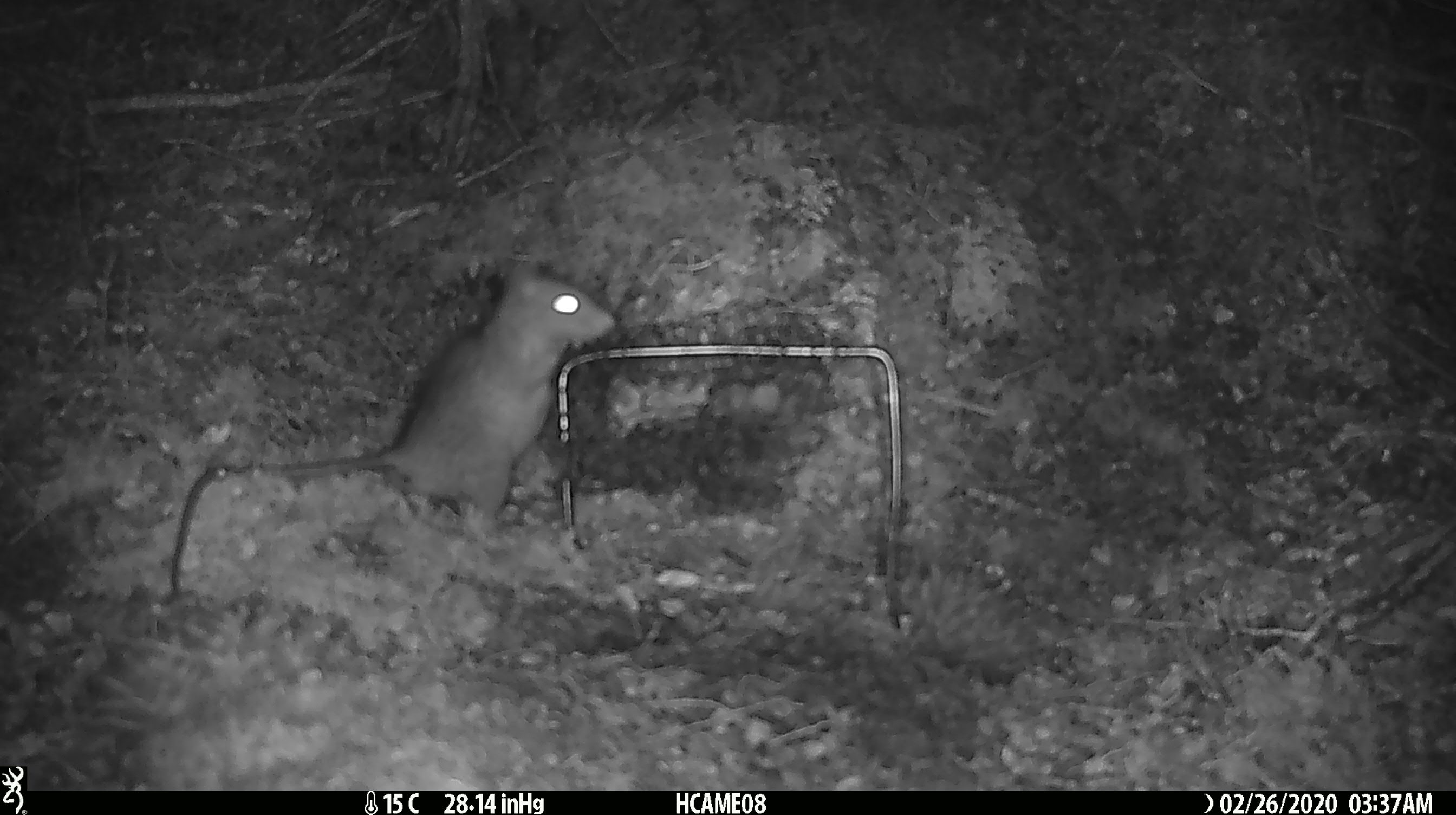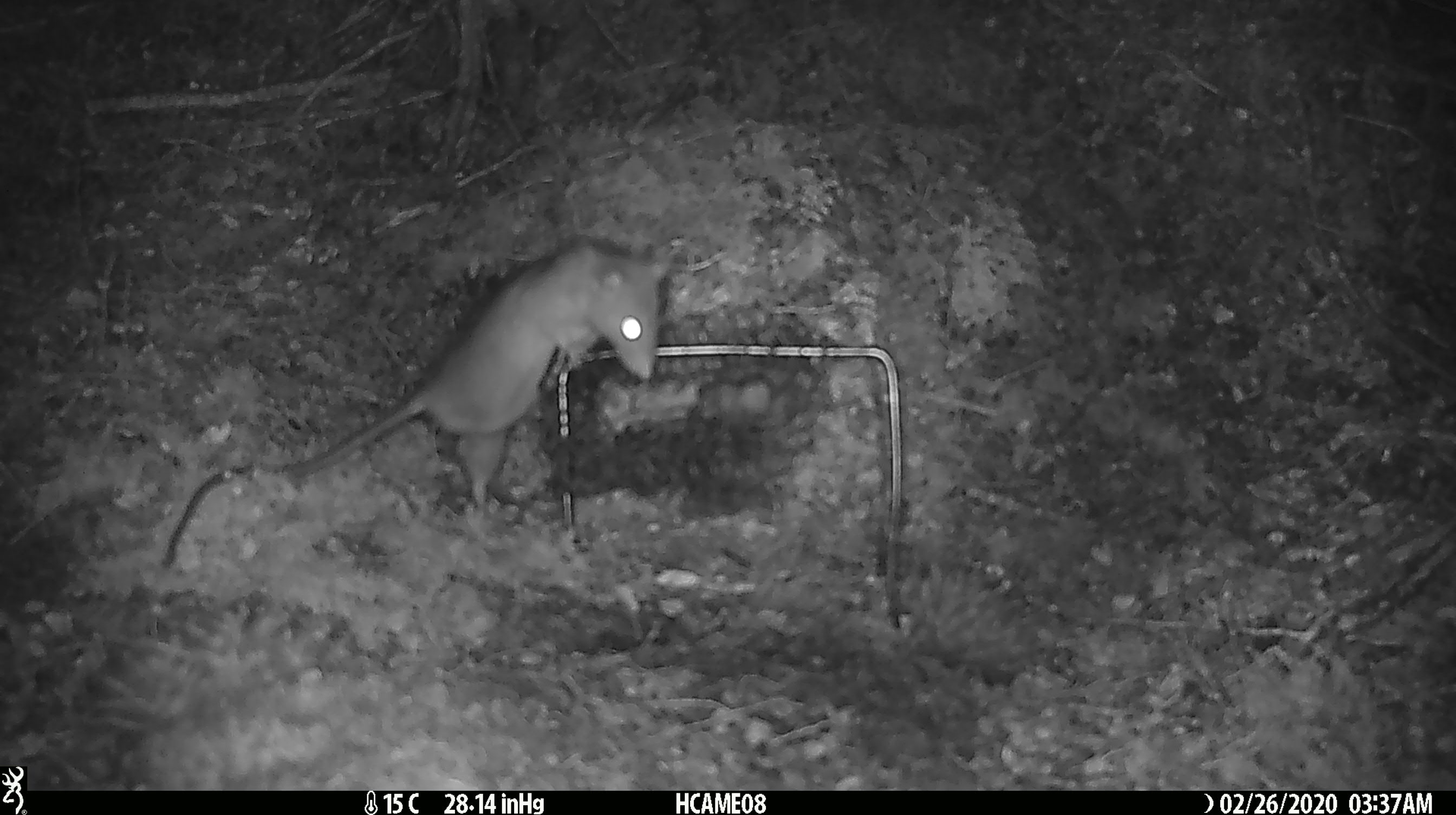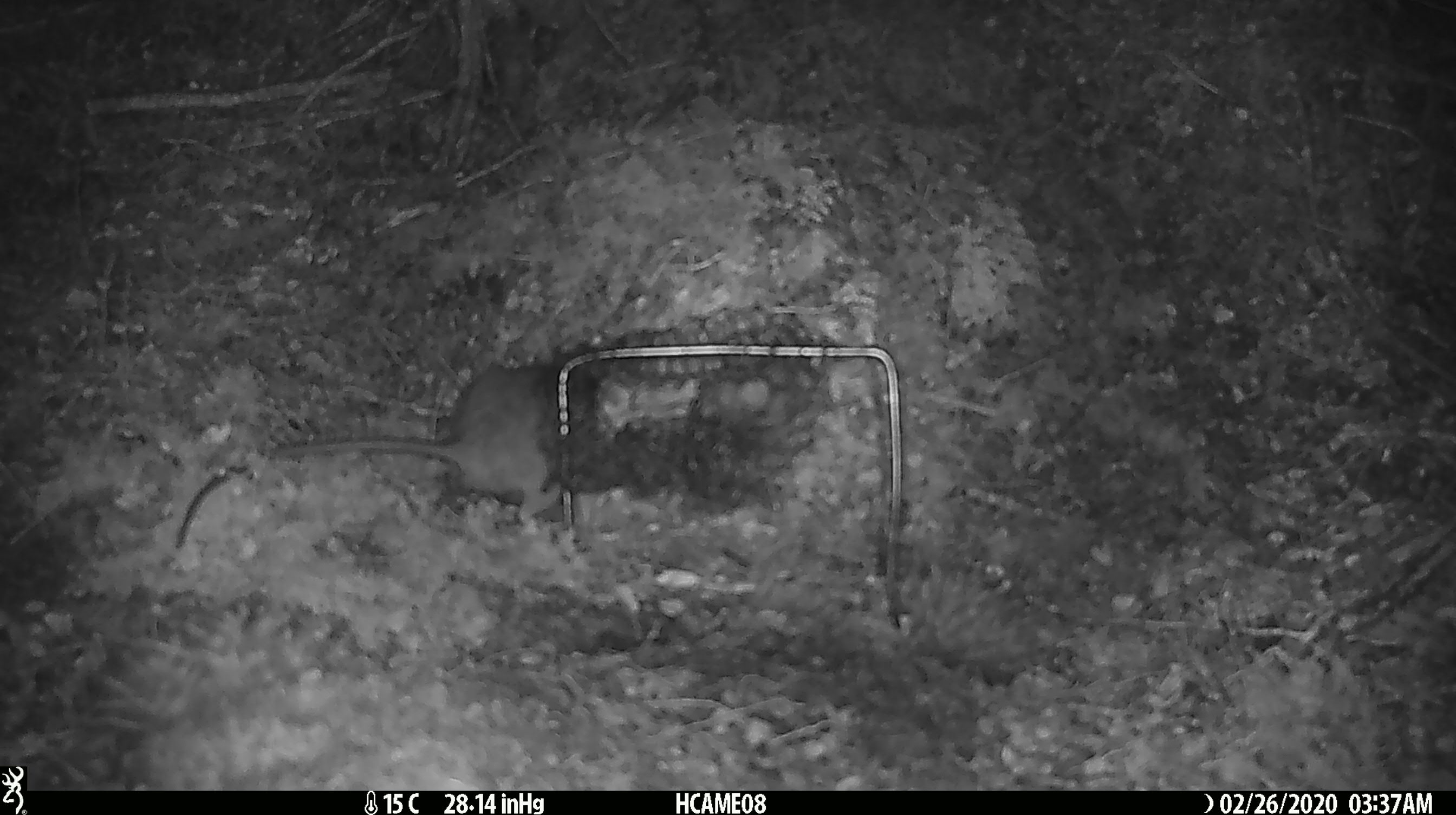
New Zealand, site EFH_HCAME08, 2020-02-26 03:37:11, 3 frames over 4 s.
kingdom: Animalia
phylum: Chordata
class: Mammalia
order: Rodentia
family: Muridae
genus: Rattus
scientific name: Rattus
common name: rat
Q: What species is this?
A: Rat (Rattus).